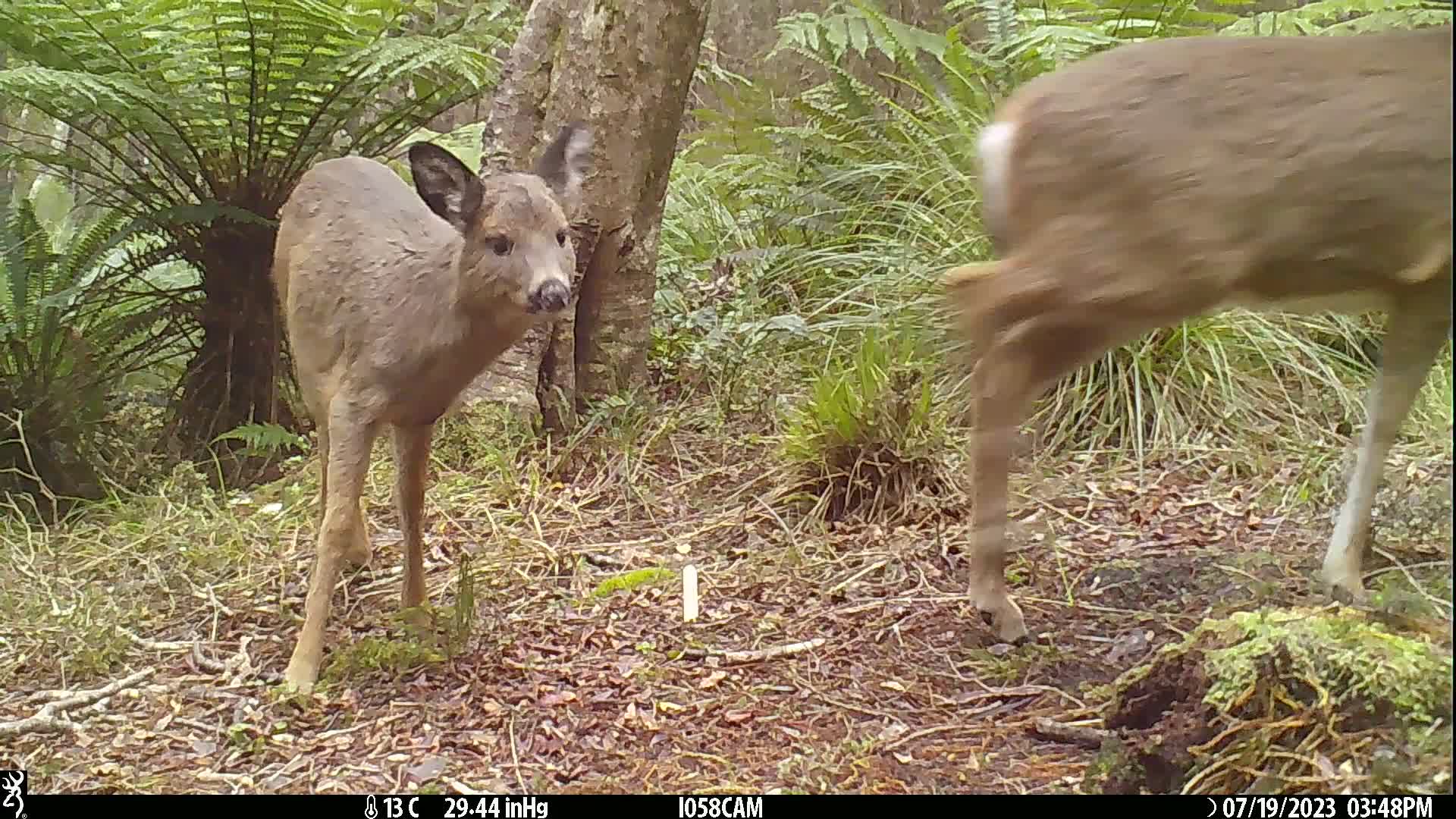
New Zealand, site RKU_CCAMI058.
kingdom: Animalia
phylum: Chordata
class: Mammalia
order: Artiodactyla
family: Cervidae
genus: Odocoileus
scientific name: Odocoileus virginianus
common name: white-tailed deer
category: white tailed deer